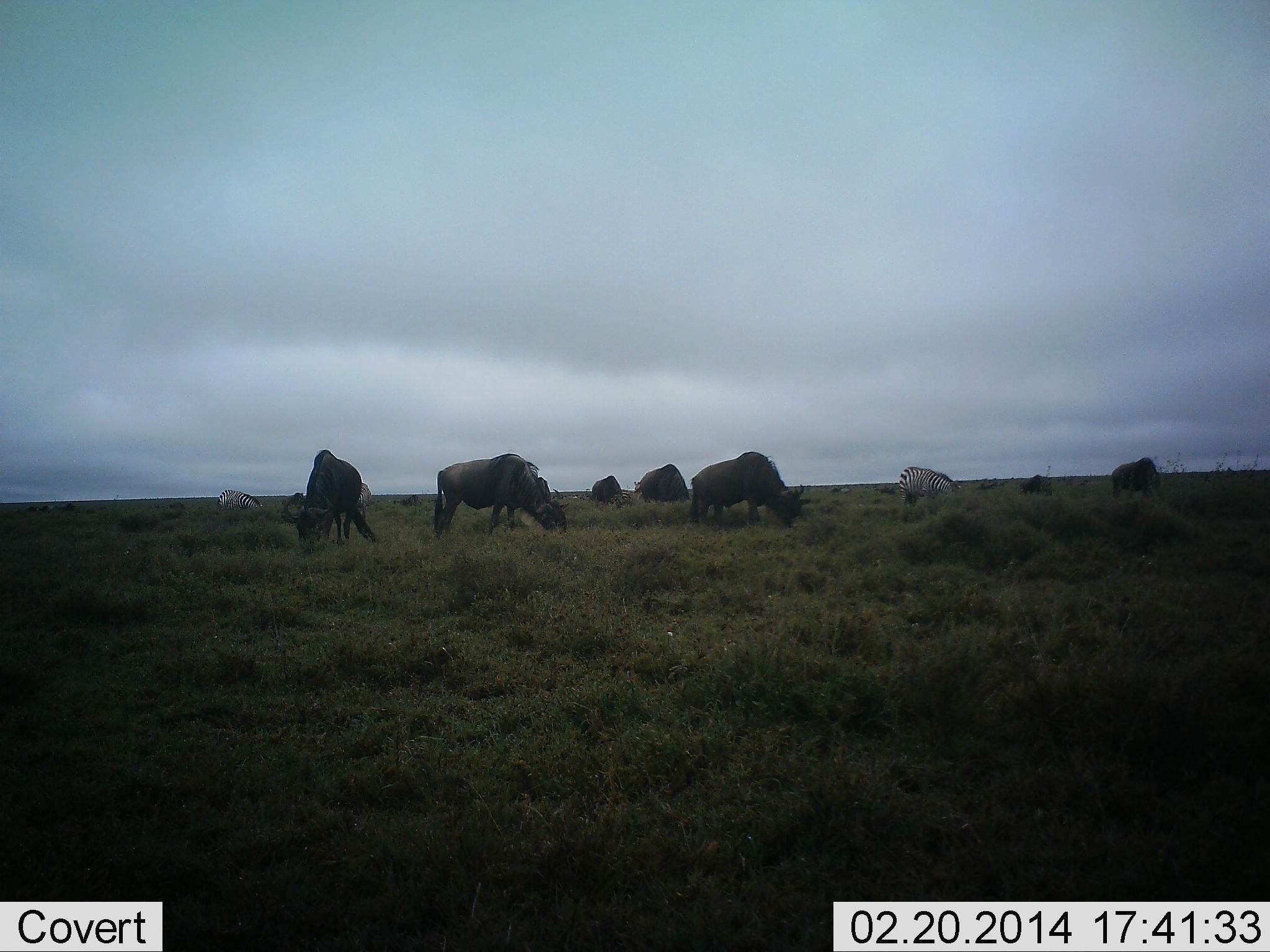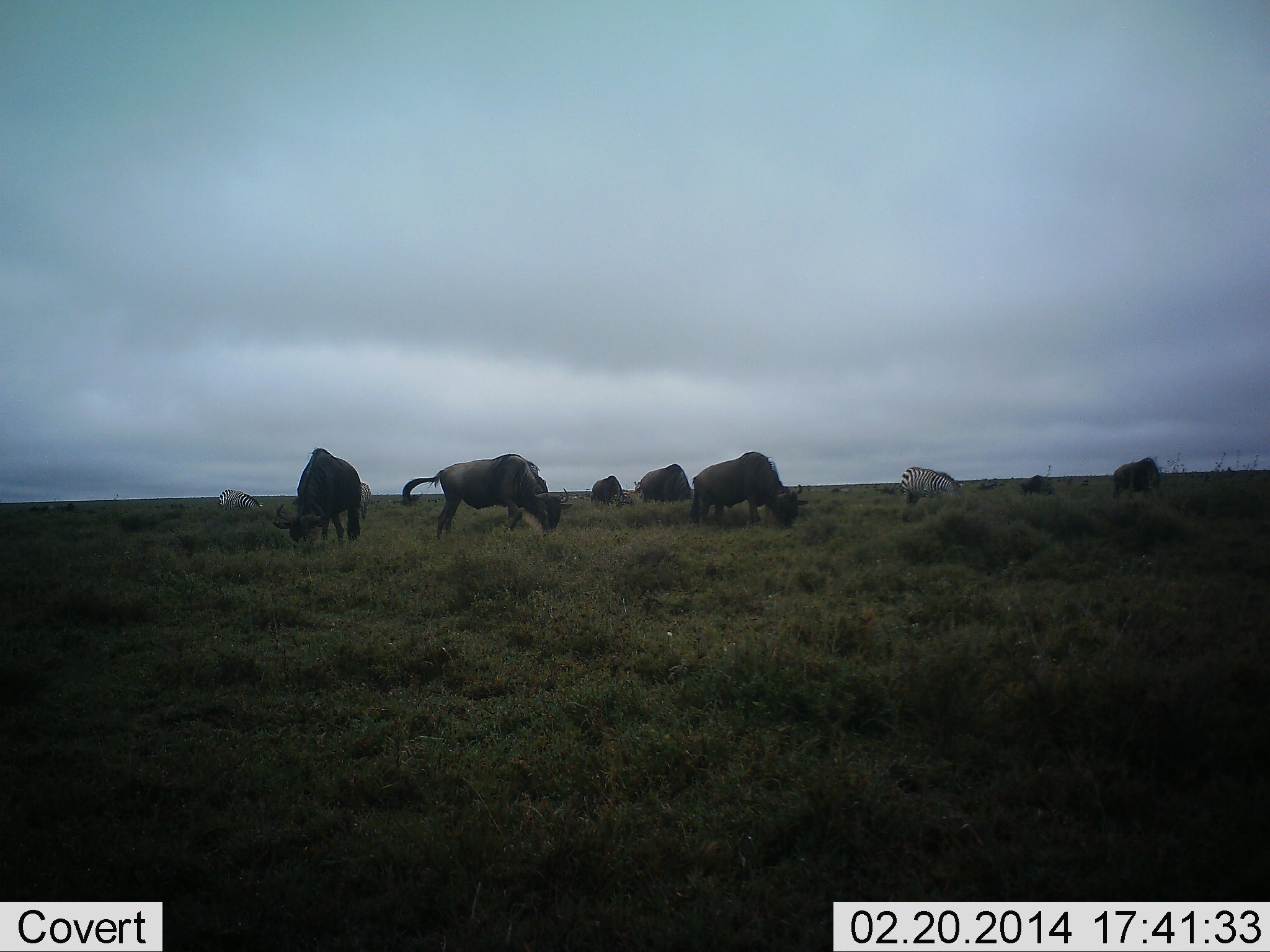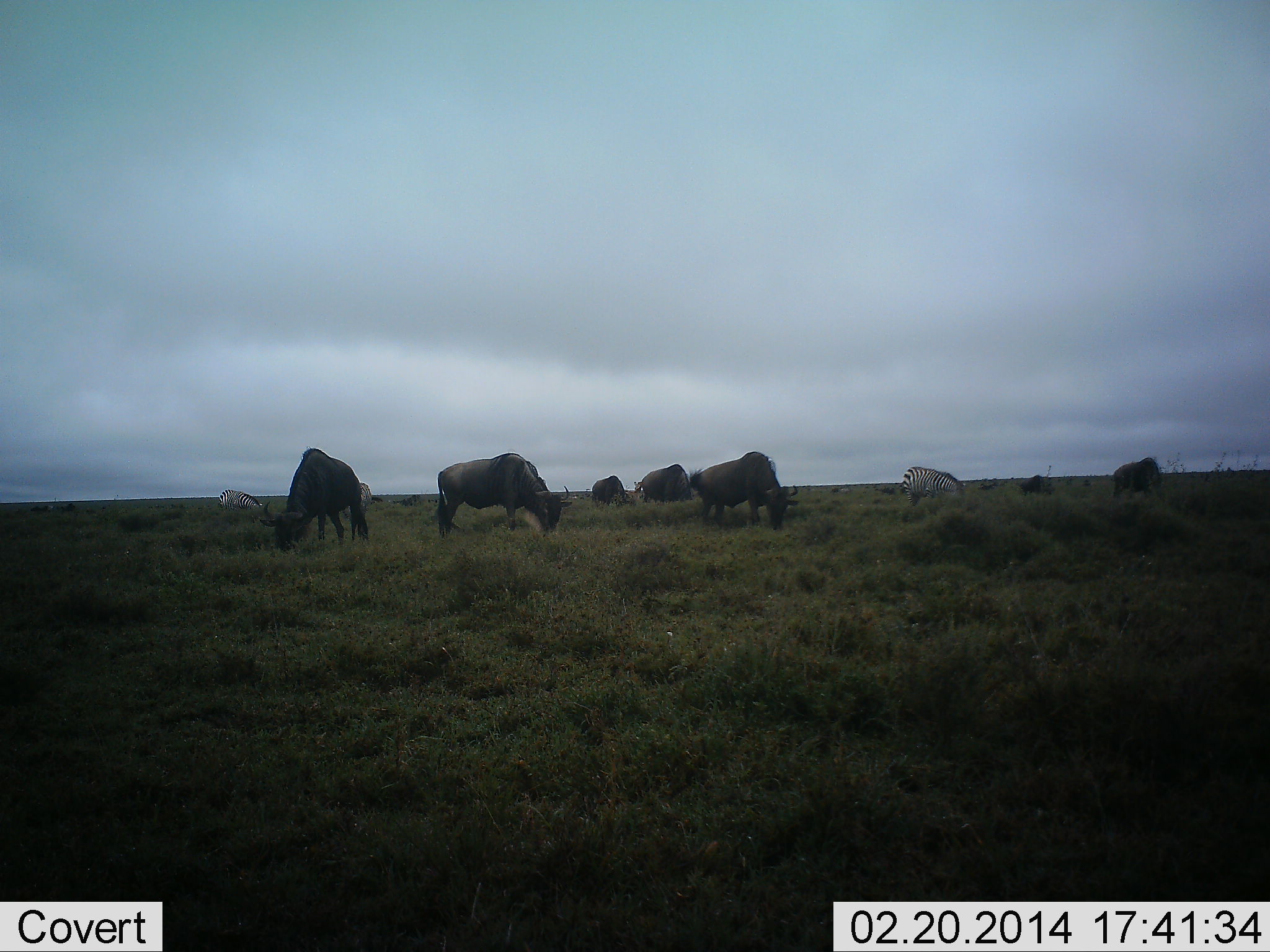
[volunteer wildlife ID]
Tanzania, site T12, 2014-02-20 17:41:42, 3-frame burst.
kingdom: Animalia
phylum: Chordata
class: Mammalia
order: Artiodactyla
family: Bovidae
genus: Connochaetes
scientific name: Connochaetes taurinus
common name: blue wildebeest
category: wildebeest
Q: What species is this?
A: Wildebeest (blue wildebeest) (Connochaetes taurinus).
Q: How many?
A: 7.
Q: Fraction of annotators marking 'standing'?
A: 20%.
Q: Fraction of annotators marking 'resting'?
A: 10%.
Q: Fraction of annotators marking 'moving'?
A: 10%.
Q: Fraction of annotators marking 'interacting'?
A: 10%.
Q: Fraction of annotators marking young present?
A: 0%.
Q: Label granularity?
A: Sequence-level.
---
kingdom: Animalia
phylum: Chordata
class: Mammalia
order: Perissodactyla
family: Equidae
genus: Equus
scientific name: Equus quagga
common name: plains zebra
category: zebra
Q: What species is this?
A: Zebra (plains zebra) (Equus quagga).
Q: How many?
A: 2.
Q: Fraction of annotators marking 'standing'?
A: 10%.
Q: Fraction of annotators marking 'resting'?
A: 10%.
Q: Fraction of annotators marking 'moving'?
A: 10%.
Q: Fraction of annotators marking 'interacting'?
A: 0%.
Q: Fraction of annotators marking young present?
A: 0%.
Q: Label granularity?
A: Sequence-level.